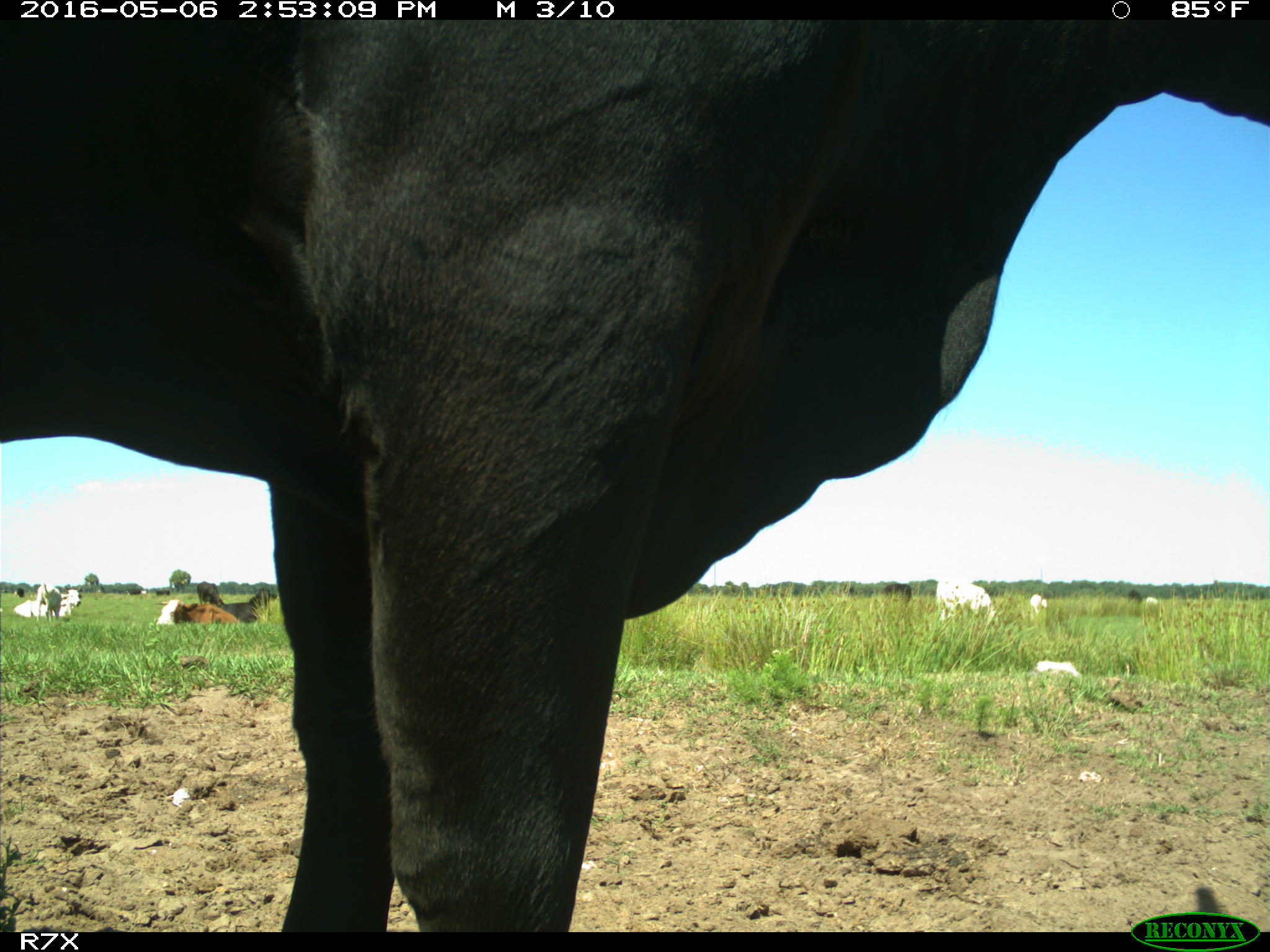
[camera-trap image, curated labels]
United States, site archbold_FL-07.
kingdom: Animalia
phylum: Chordata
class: Mammalia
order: Artiodactyla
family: Bovidae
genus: Bos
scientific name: Bos taurus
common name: domestic cow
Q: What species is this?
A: Bos taurus (domestic cow).